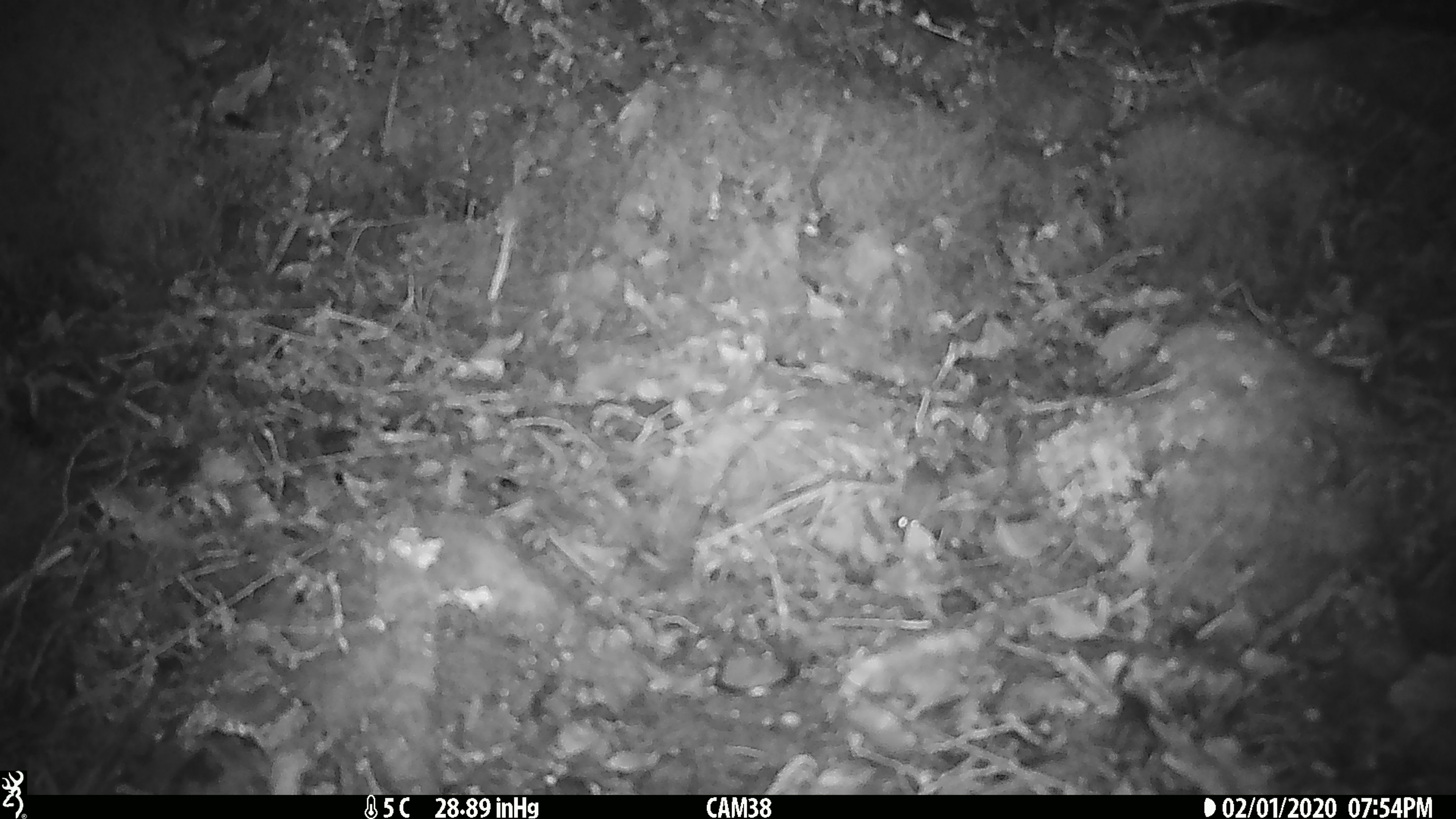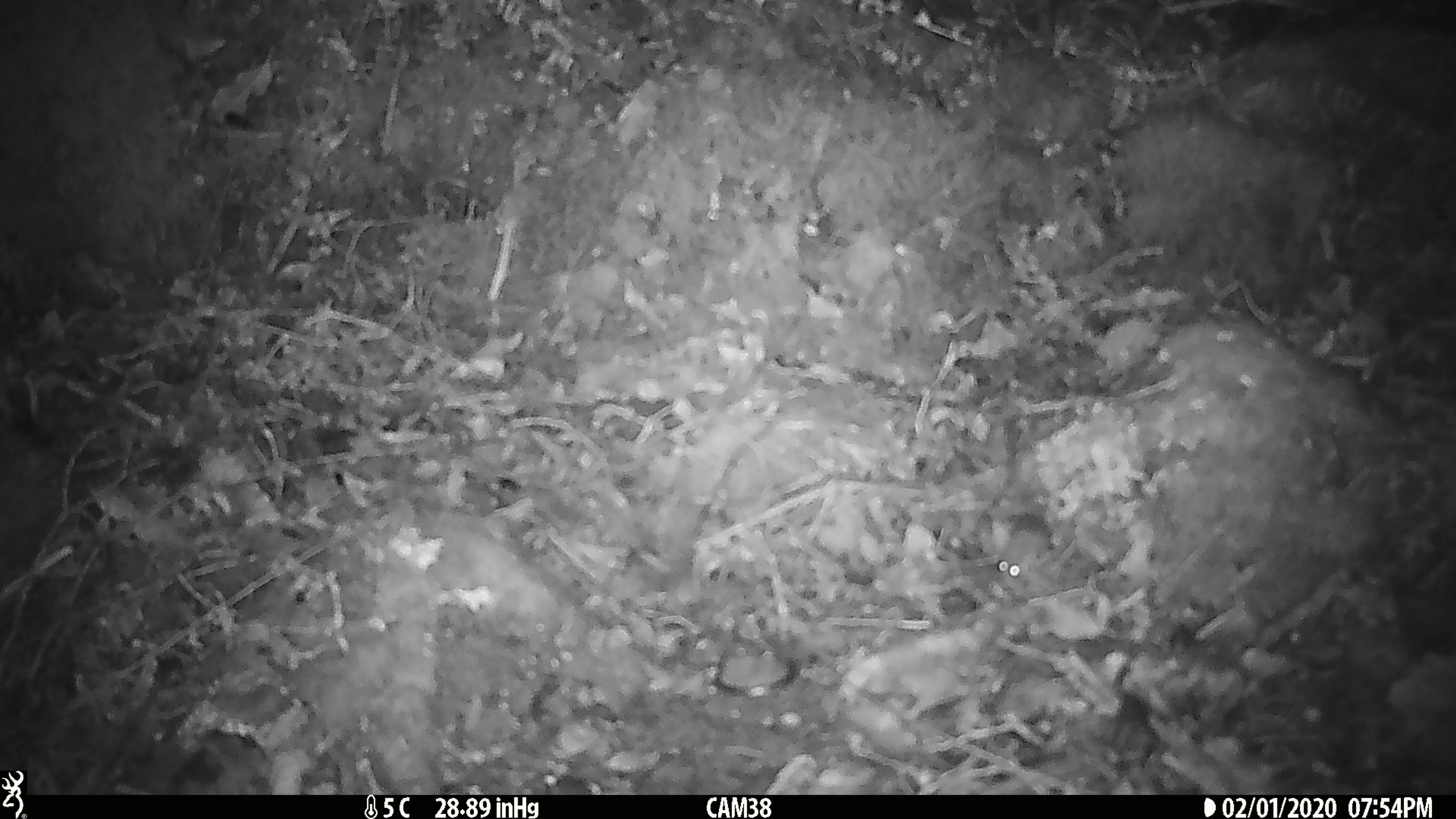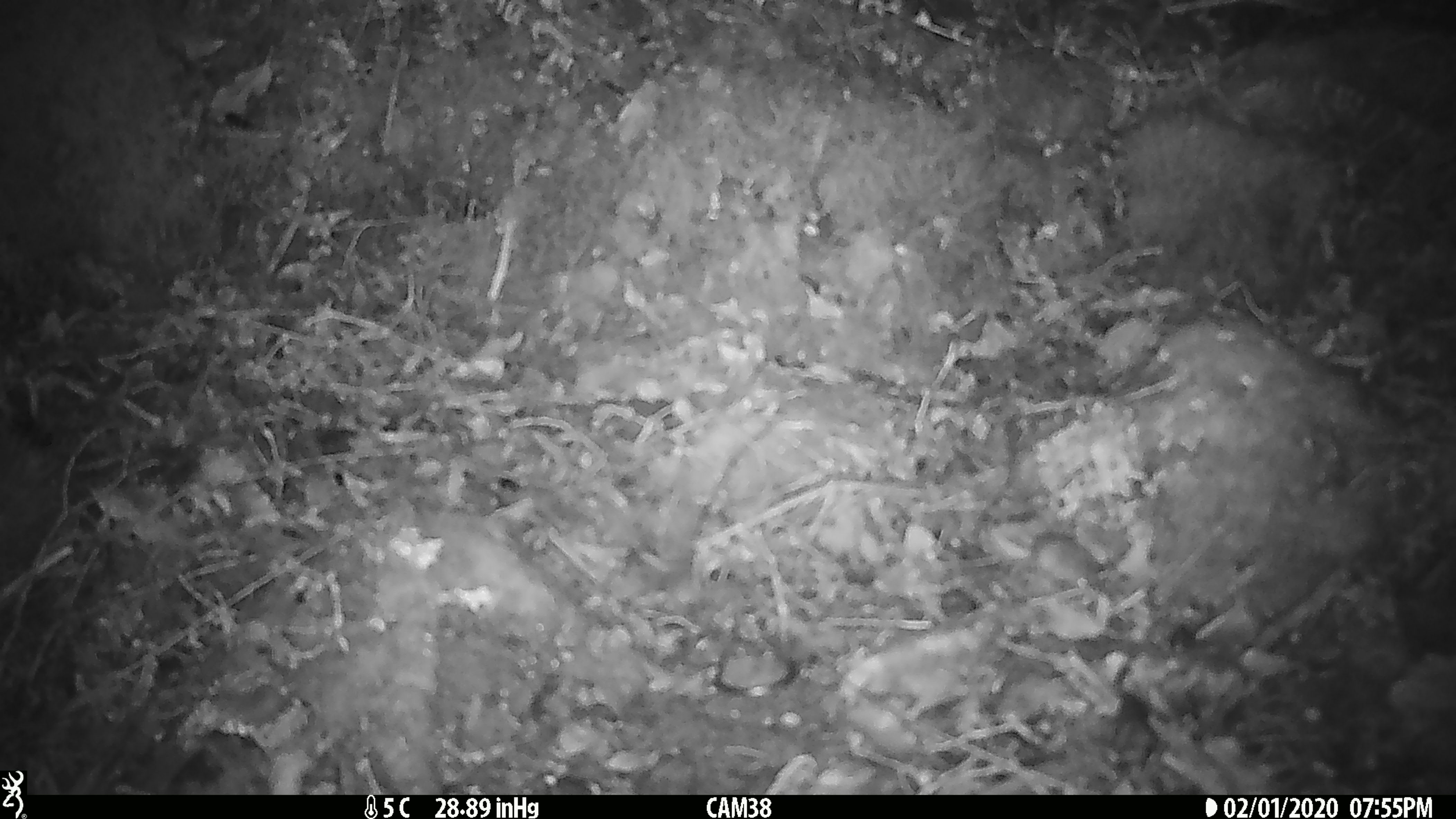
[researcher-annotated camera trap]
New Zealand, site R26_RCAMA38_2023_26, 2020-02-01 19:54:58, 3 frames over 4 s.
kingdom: Animalia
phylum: Chordata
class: Mammalia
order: Rodentia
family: Muridae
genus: Mus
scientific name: Mus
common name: mouse